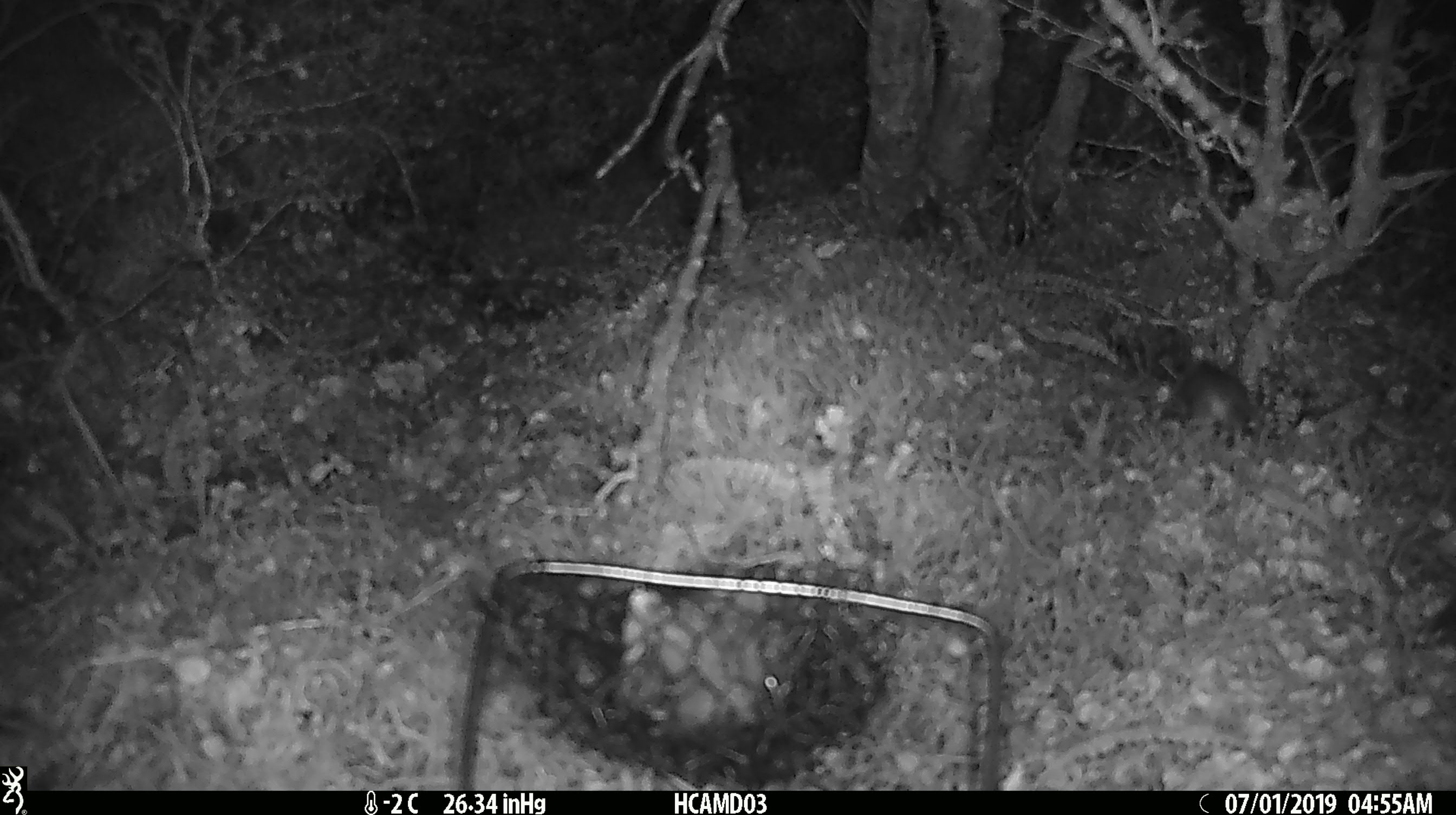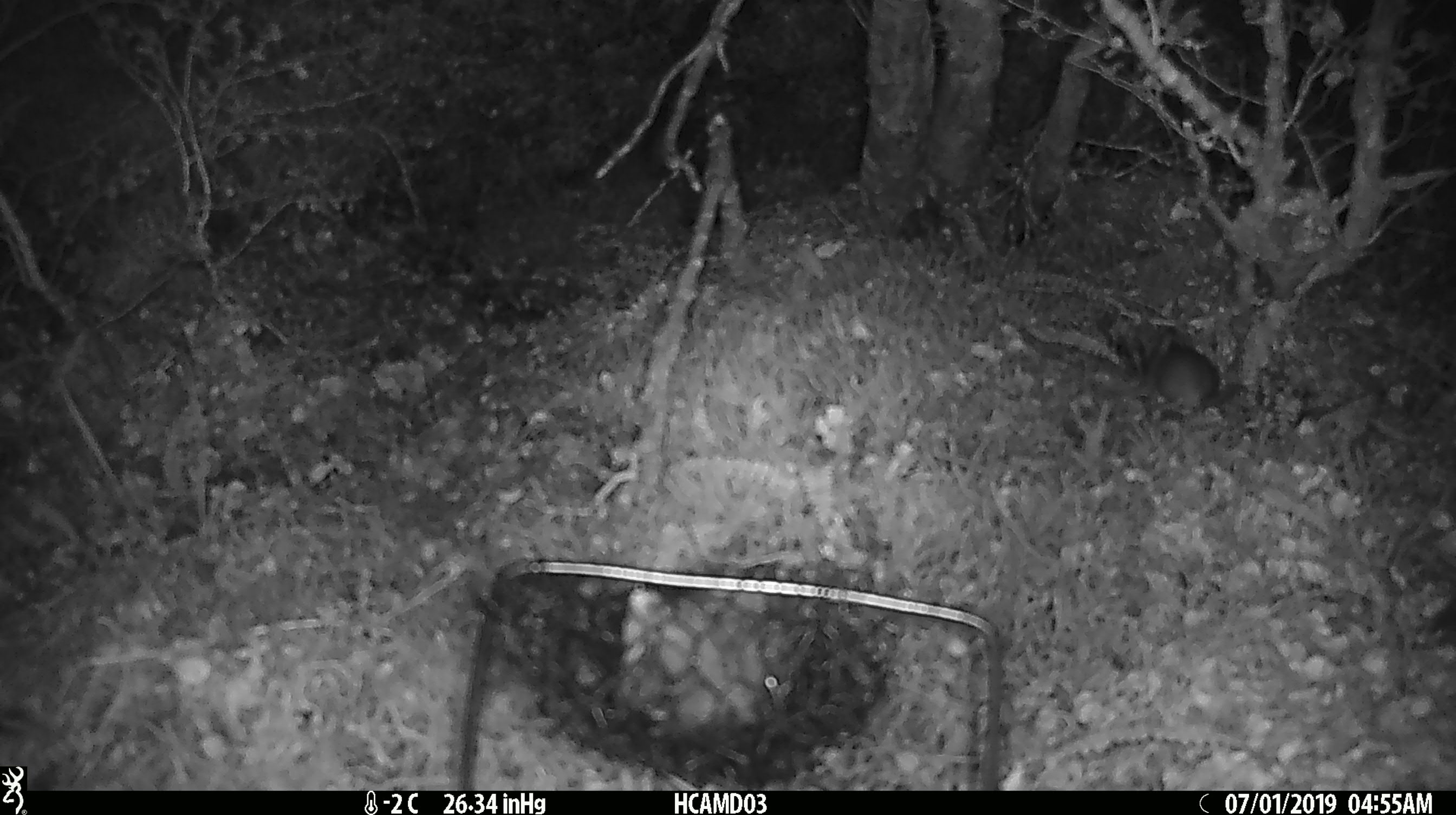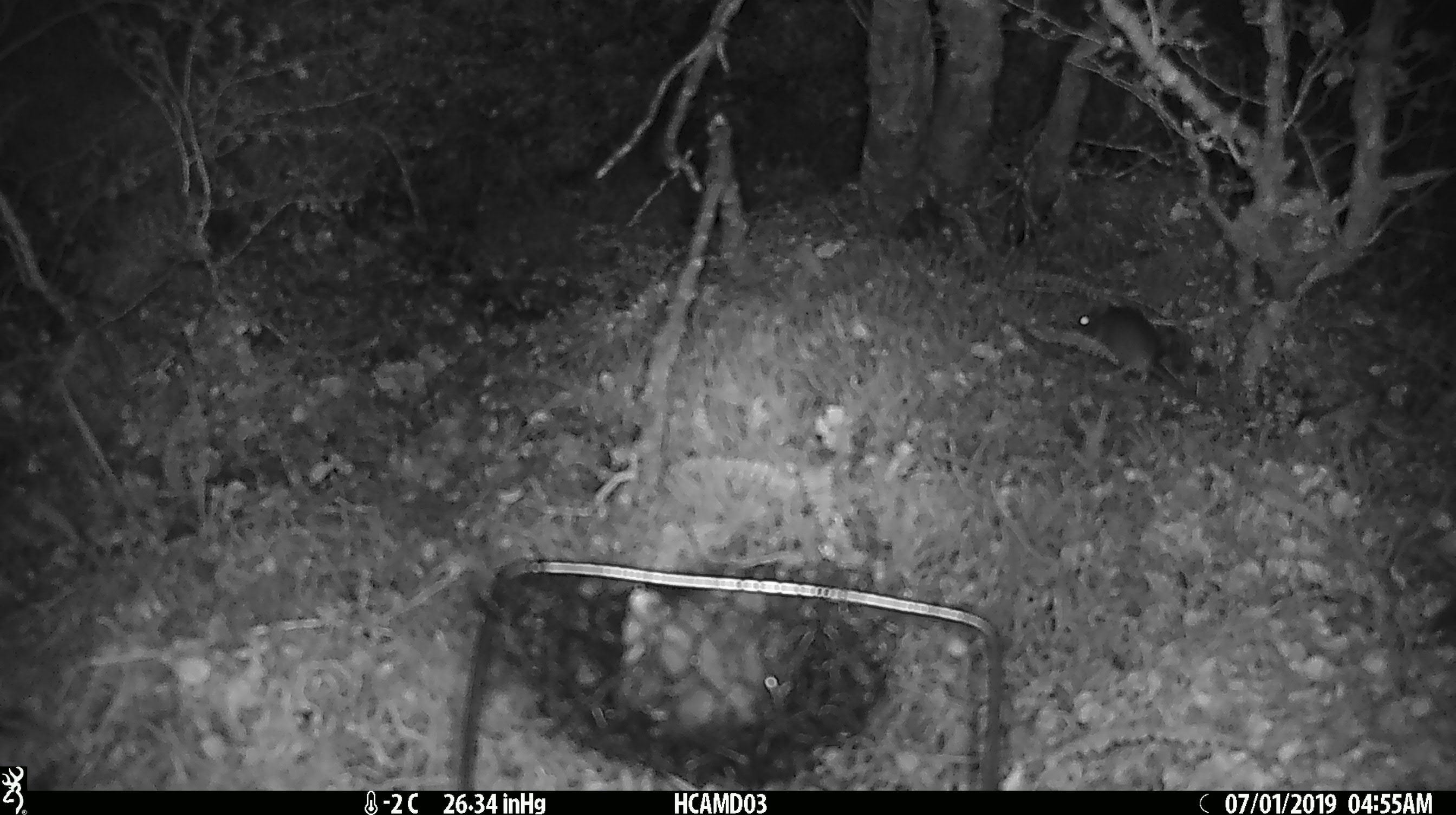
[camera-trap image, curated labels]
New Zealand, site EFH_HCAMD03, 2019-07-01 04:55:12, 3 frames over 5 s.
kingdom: Animalia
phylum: Chordata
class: Mammalia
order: Rodentia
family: Muridae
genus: Mus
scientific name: Mus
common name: mouse